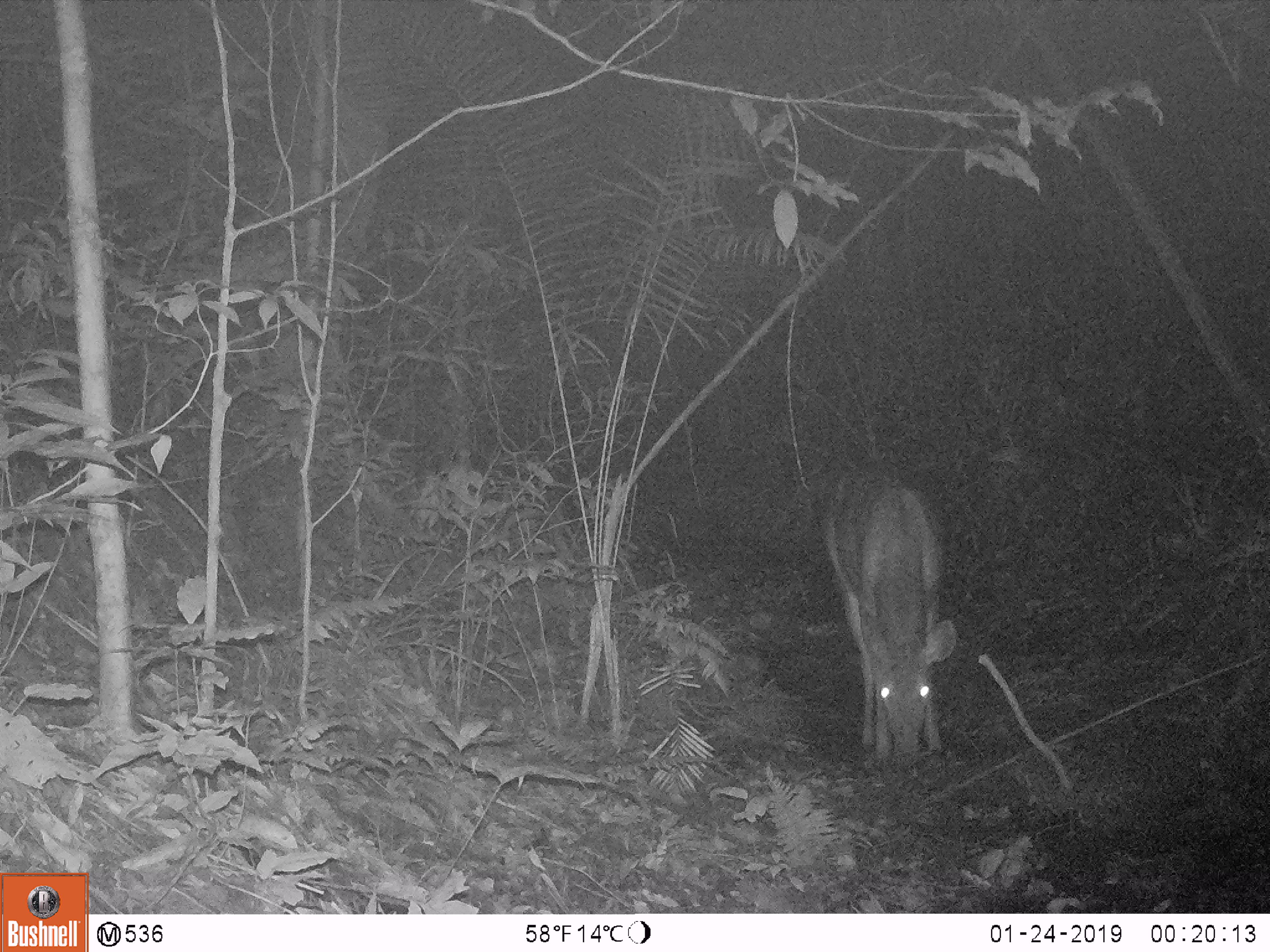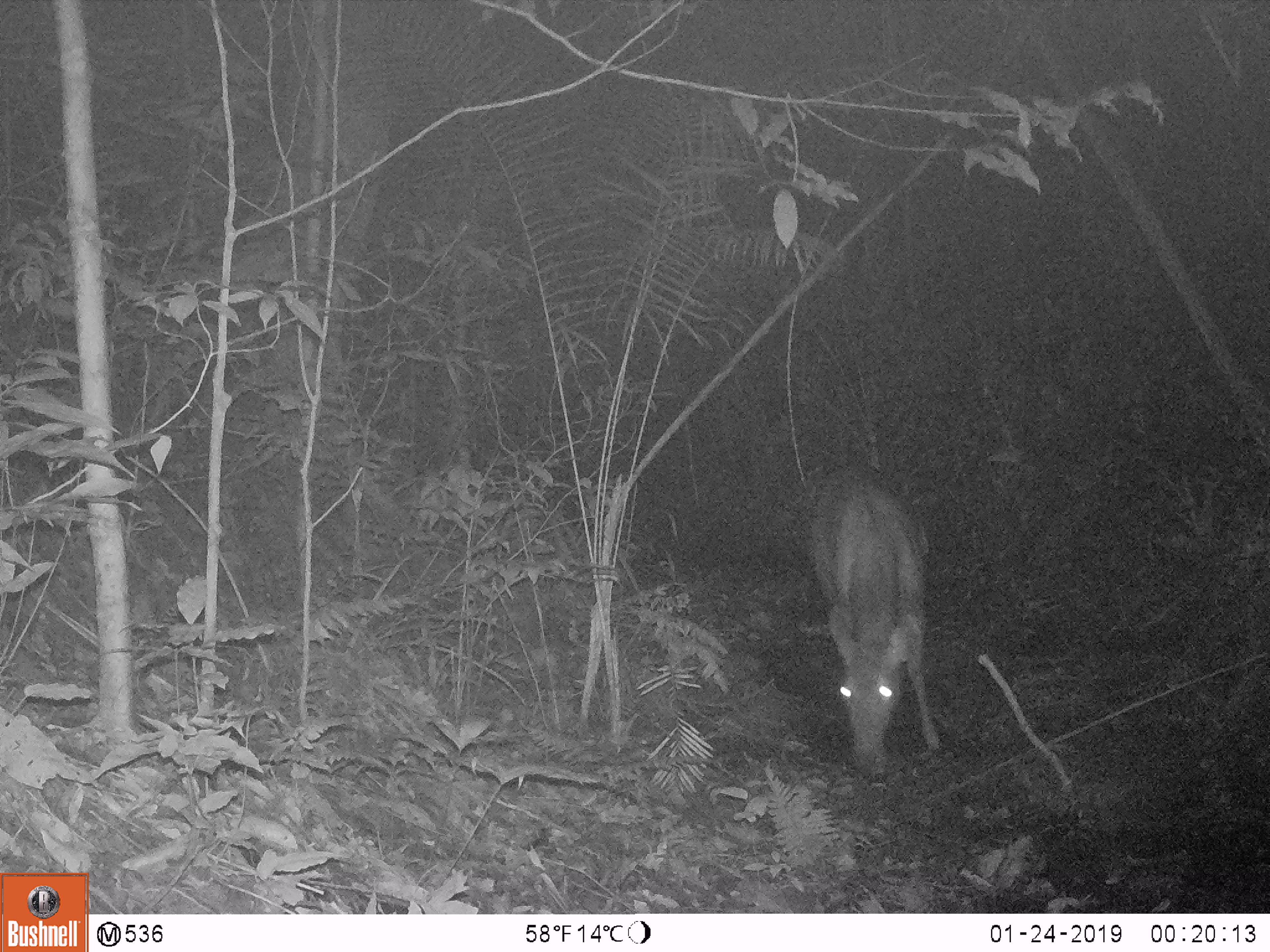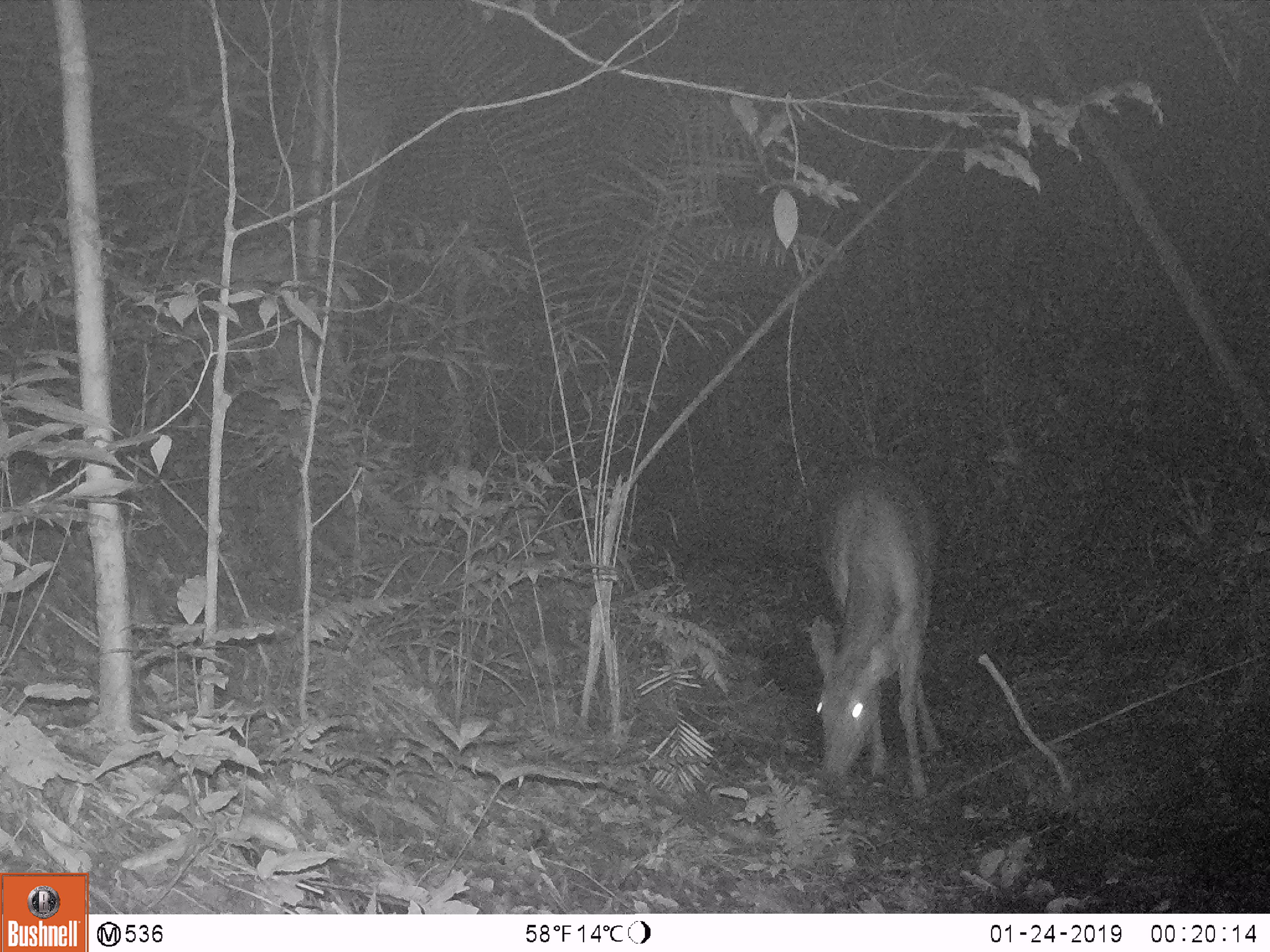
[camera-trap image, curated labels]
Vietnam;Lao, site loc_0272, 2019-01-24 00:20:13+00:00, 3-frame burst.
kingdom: Animalia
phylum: Chordata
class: Mammalia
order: Artiodactyla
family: Cervidae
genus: Rusa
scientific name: Rusa unicolor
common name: sambar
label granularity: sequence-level